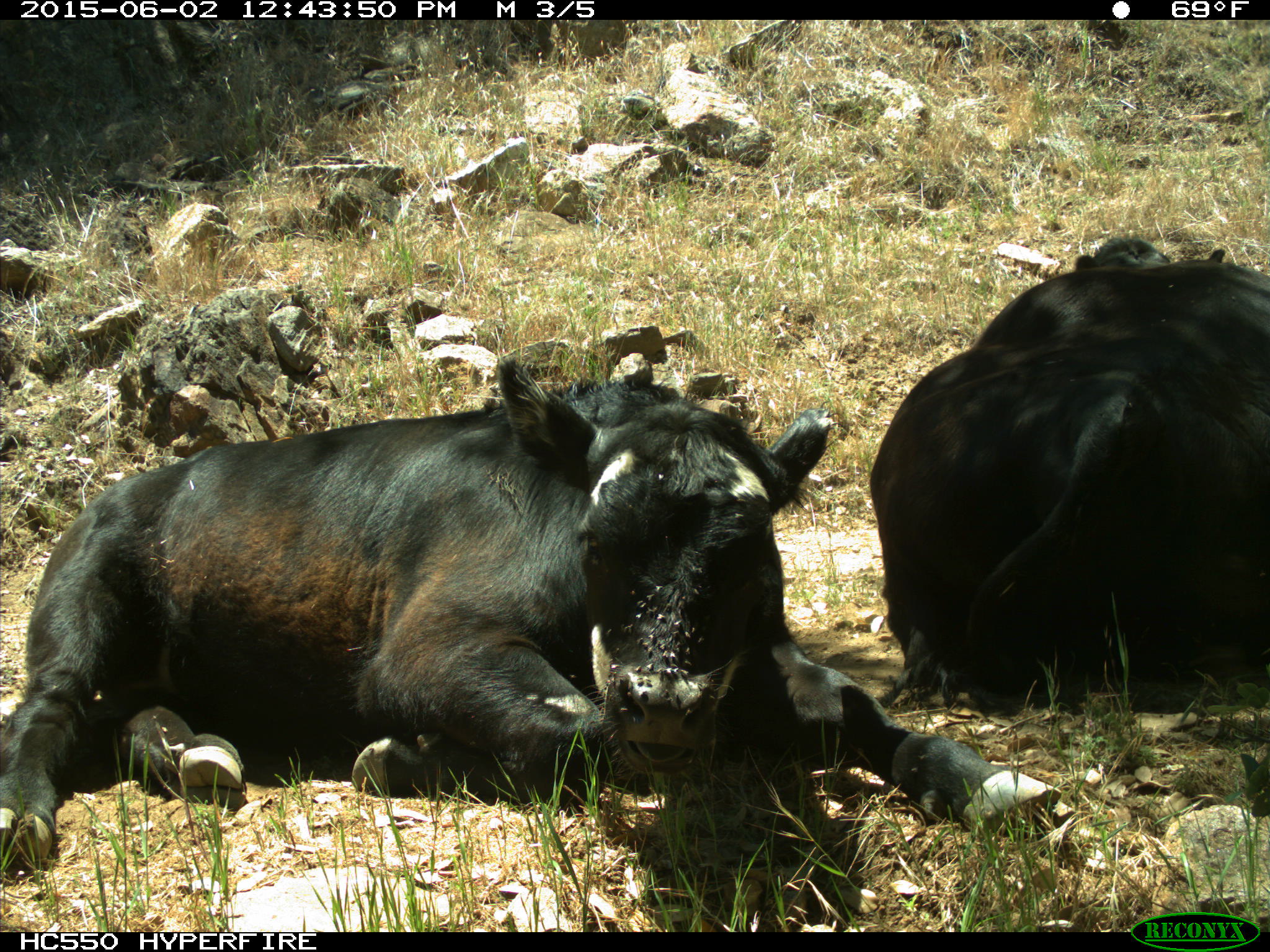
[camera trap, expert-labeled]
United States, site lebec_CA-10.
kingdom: Animalia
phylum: Chordata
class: Mammalia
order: Artiodactyla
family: Bovidae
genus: Bos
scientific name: Bos taurus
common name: domestic cow